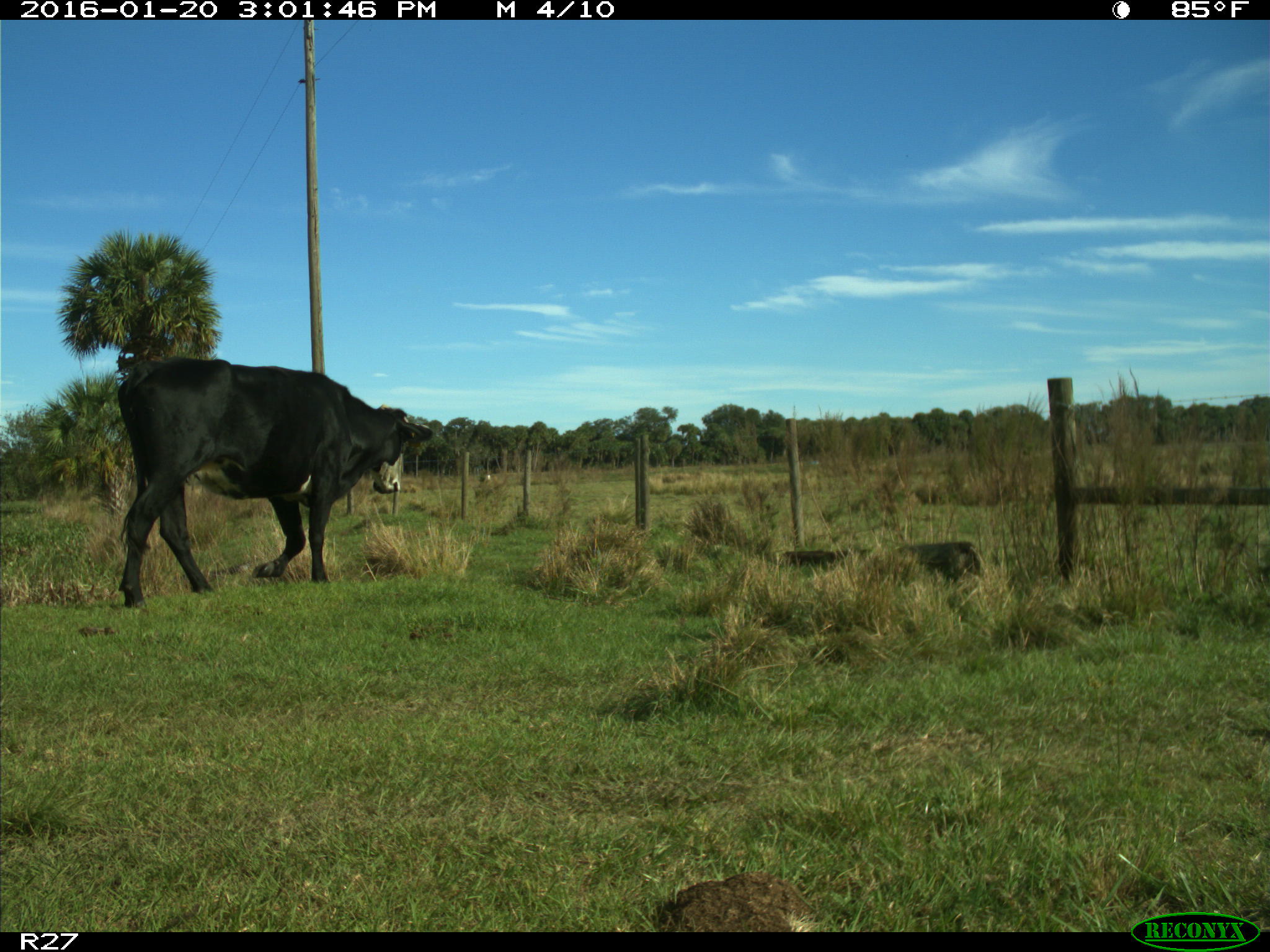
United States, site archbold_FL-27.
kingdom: Animalia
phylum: Chordata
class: Mammalia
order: Artiodactyla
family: Bovidae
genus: Bos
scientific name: Bos taurus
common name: domestic cow